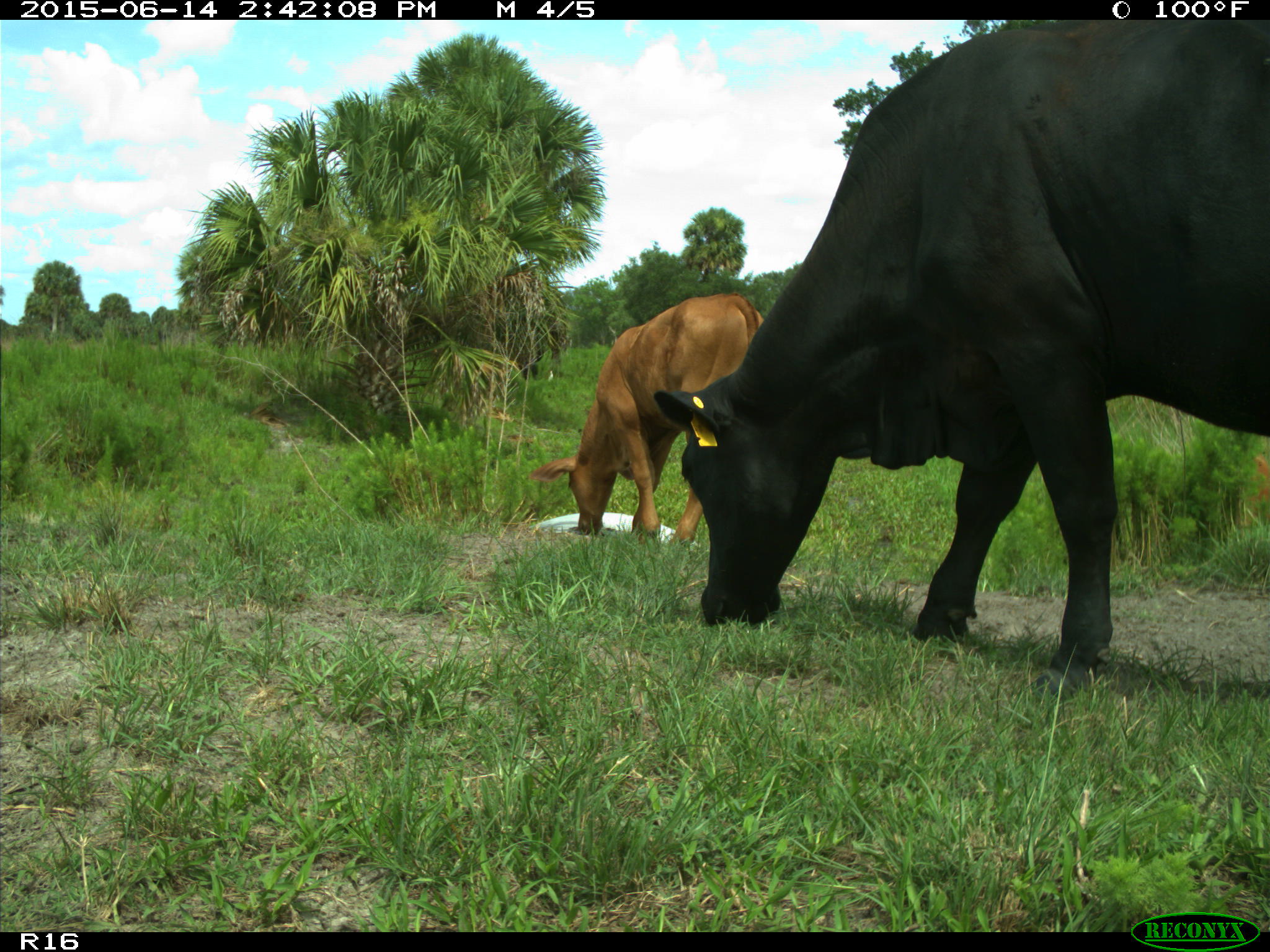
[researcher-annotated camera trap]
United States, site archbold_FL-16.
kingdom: Animalia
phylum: Chordata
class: Mammalia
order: Artiodactyla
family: Bovidae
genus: Bos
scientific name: Bos taurus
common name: domestic cow